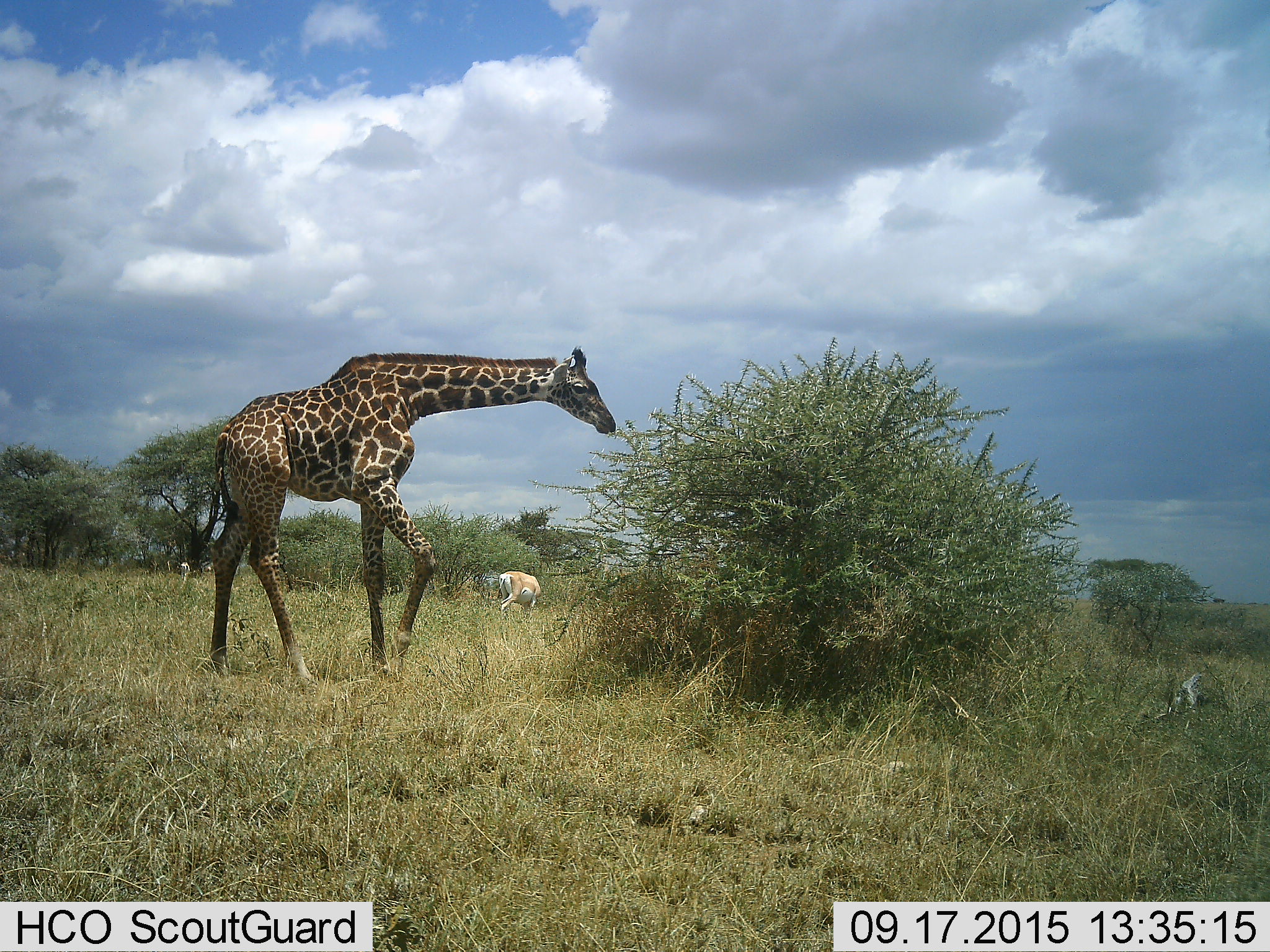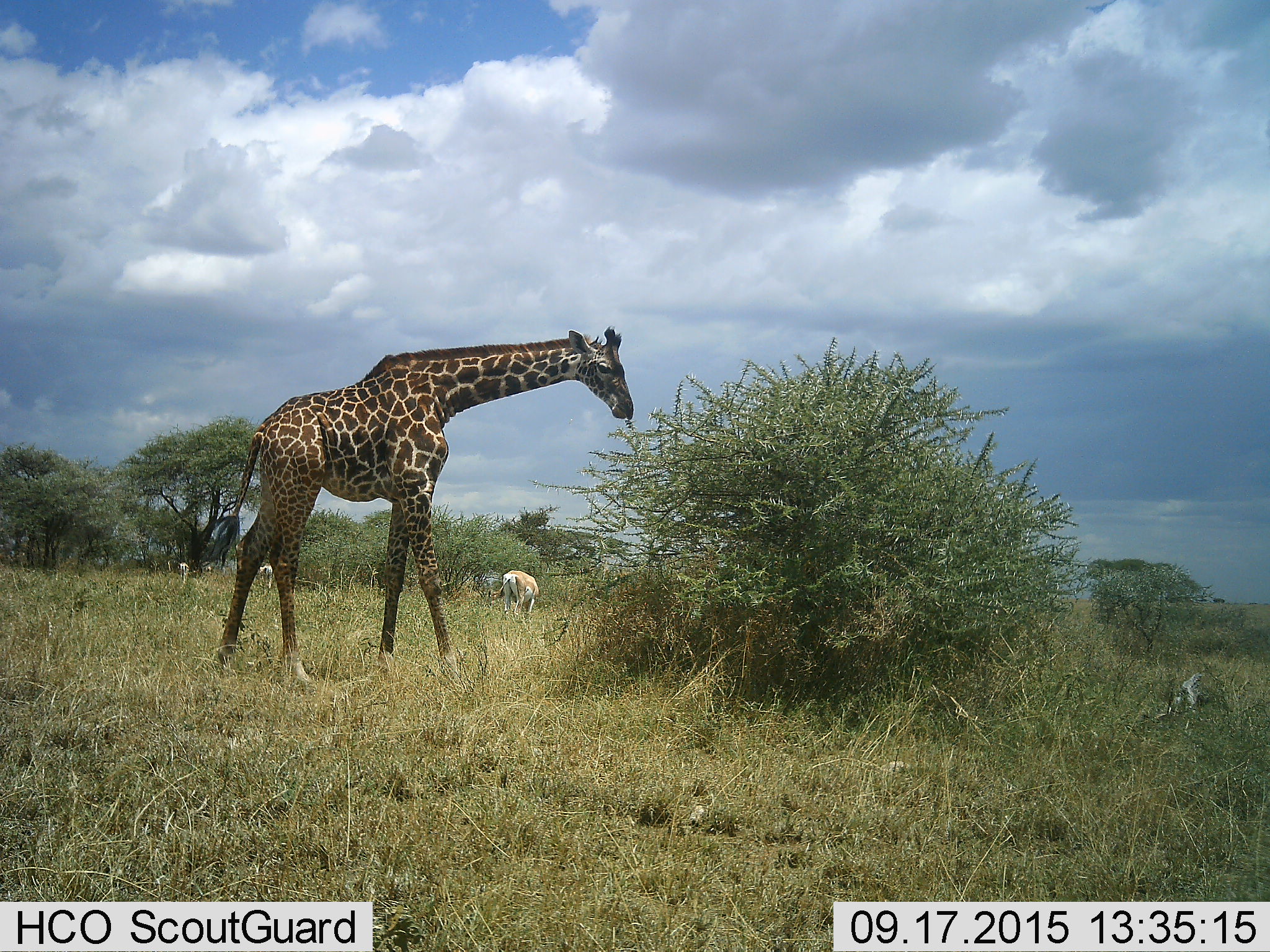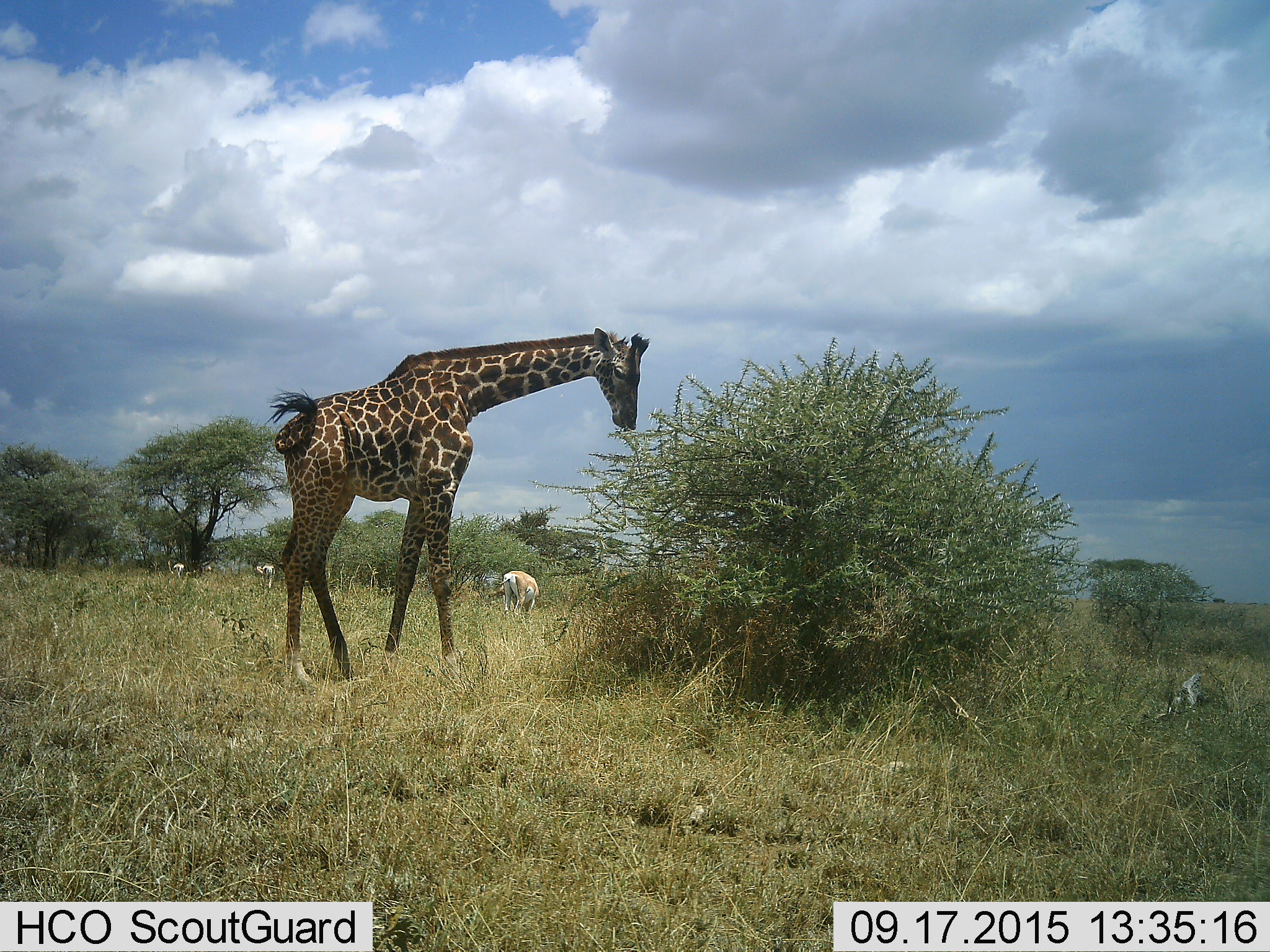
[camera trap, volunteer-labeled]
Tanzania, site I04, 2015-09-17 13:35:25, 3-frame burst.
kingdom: Animalia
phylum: Chordata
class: Mammalia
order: Artiodactyla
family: Bovidae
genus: Nanger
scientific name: Nanger granti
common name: grant's gazelle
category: gazellegrants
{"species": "gazellegrants (grant's gazelle) (Nanger granti)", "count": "3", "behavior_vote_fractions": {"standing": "33%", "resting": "0%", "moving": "17%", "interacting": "0%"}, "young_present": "0%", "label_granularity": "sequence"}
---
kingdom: Animalia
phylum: Chordata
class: Mammalia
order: Artiodactyla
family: Giraffidae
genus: Giraffa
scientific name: Giraffa camelopardalis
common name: giraffe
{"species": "giraffe (Giraffa camelopardalis)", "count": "1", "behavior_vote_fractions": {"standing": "10%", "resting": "0%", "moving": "40%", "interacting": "0%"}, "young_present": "10%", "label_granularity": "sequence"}